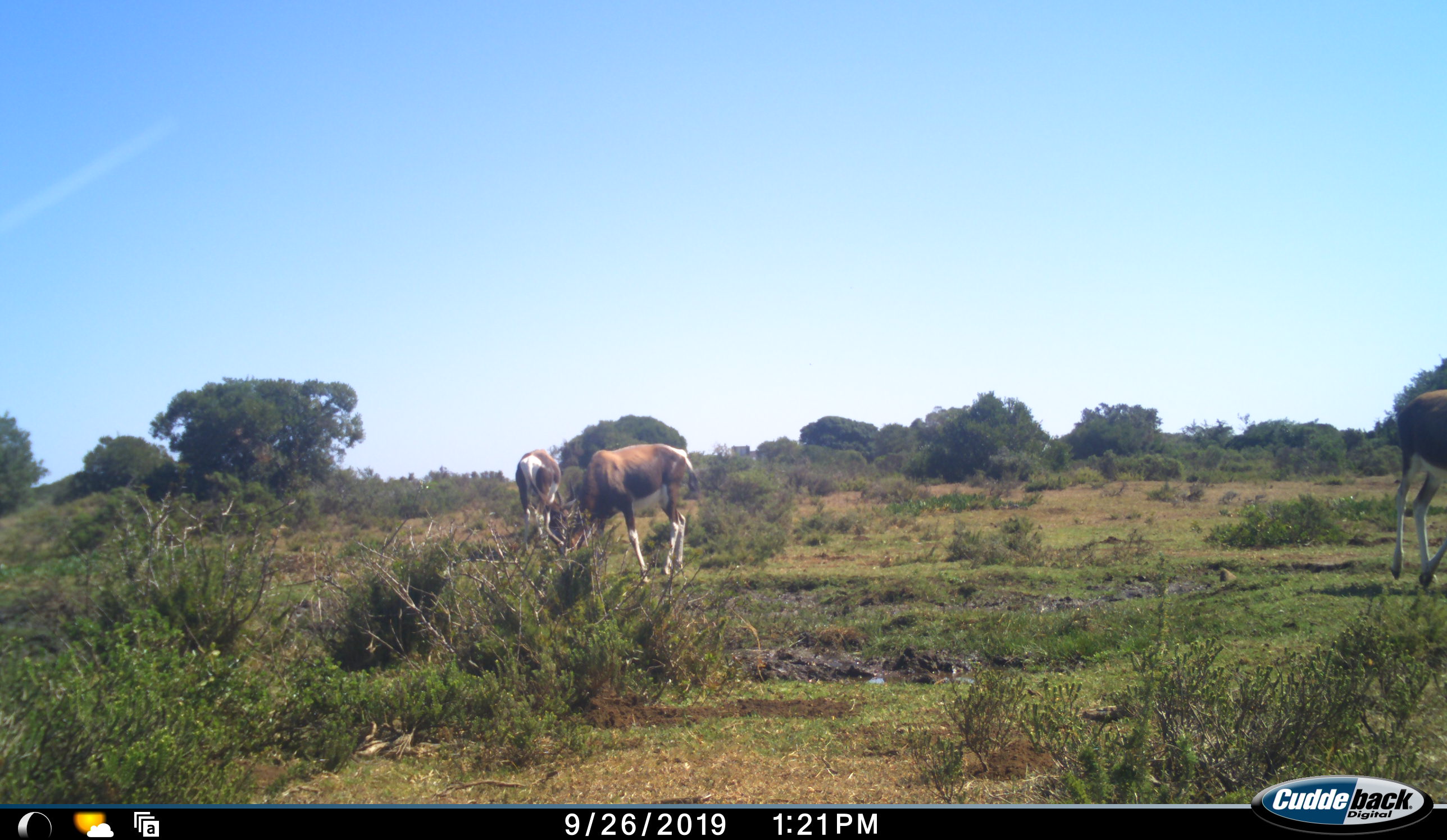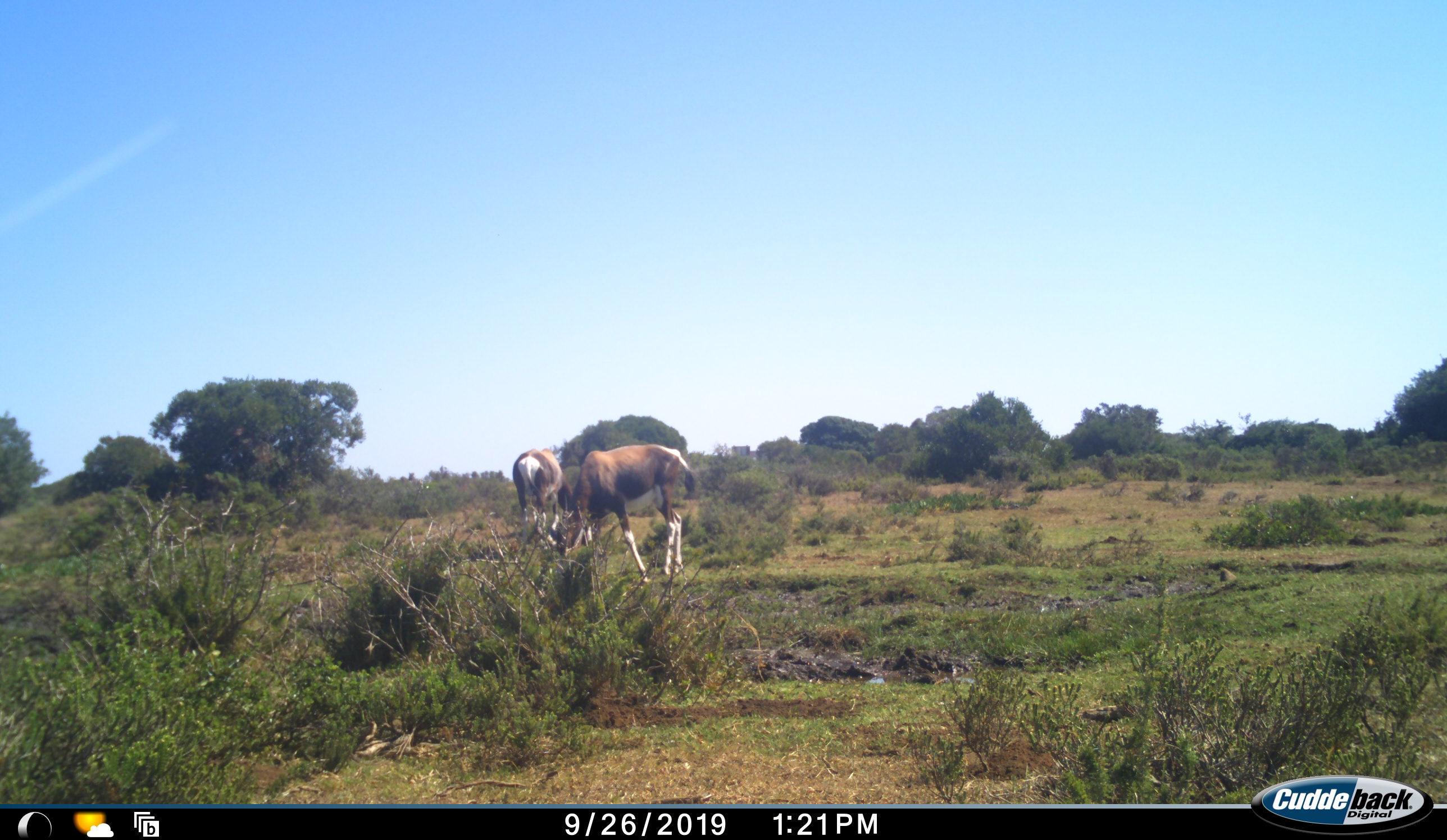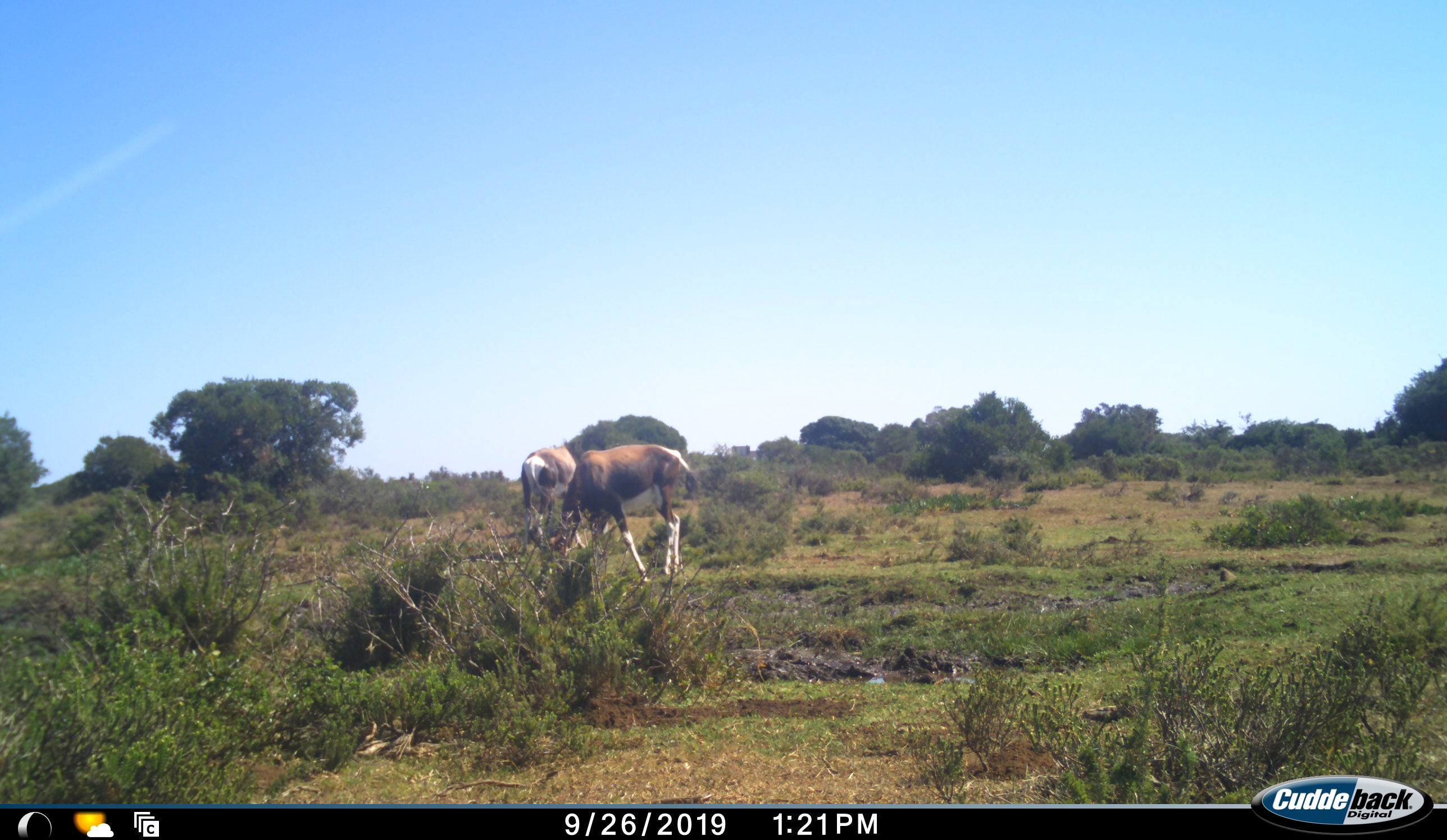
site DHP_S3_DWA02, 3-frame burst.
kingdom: Animalia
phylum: Chordata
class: Mammalia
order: Artiodactyla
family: Bovidae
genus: Damaliscus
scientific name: Damaliscus pygargus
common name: bontebok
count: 3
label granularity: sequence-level